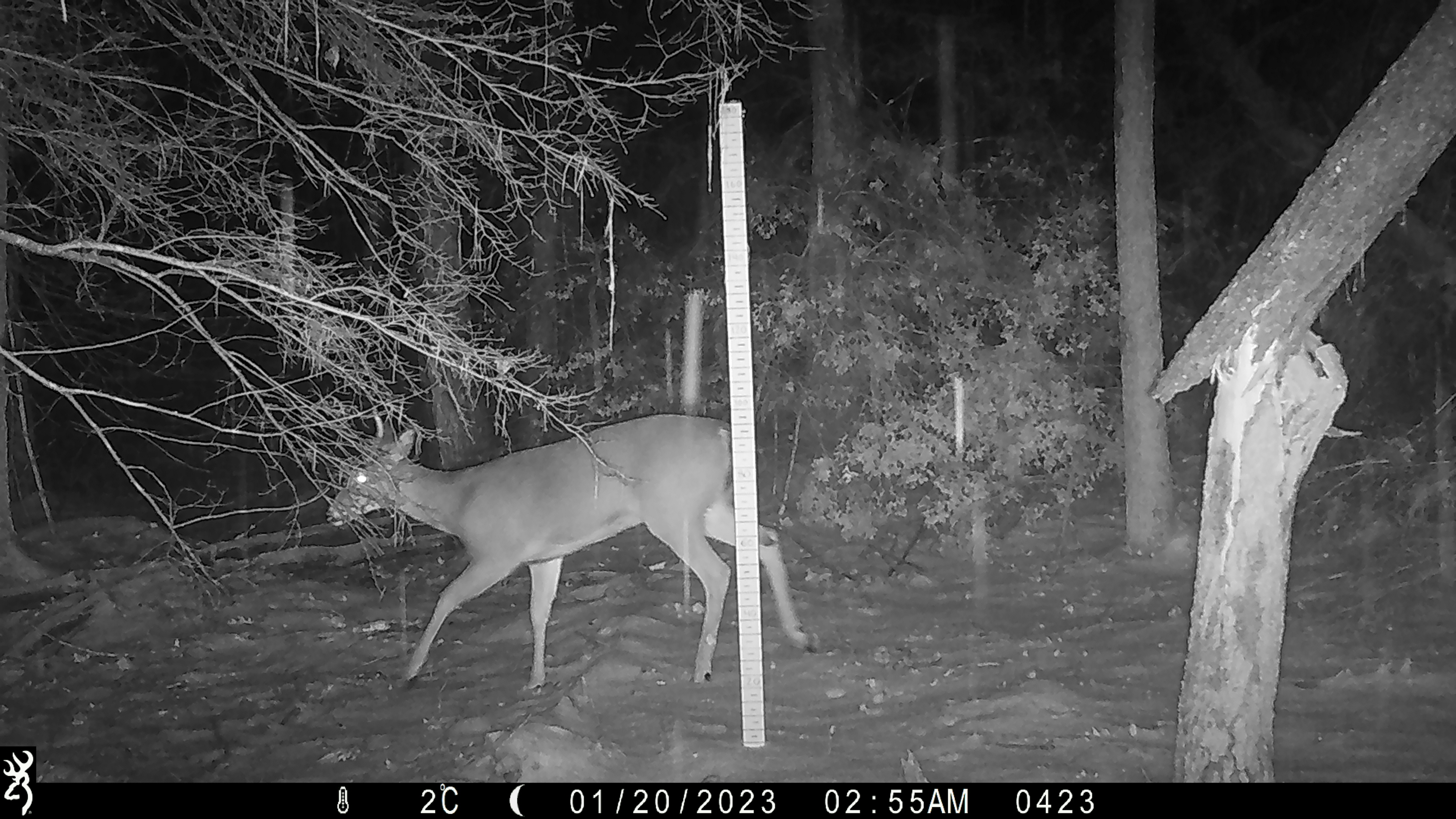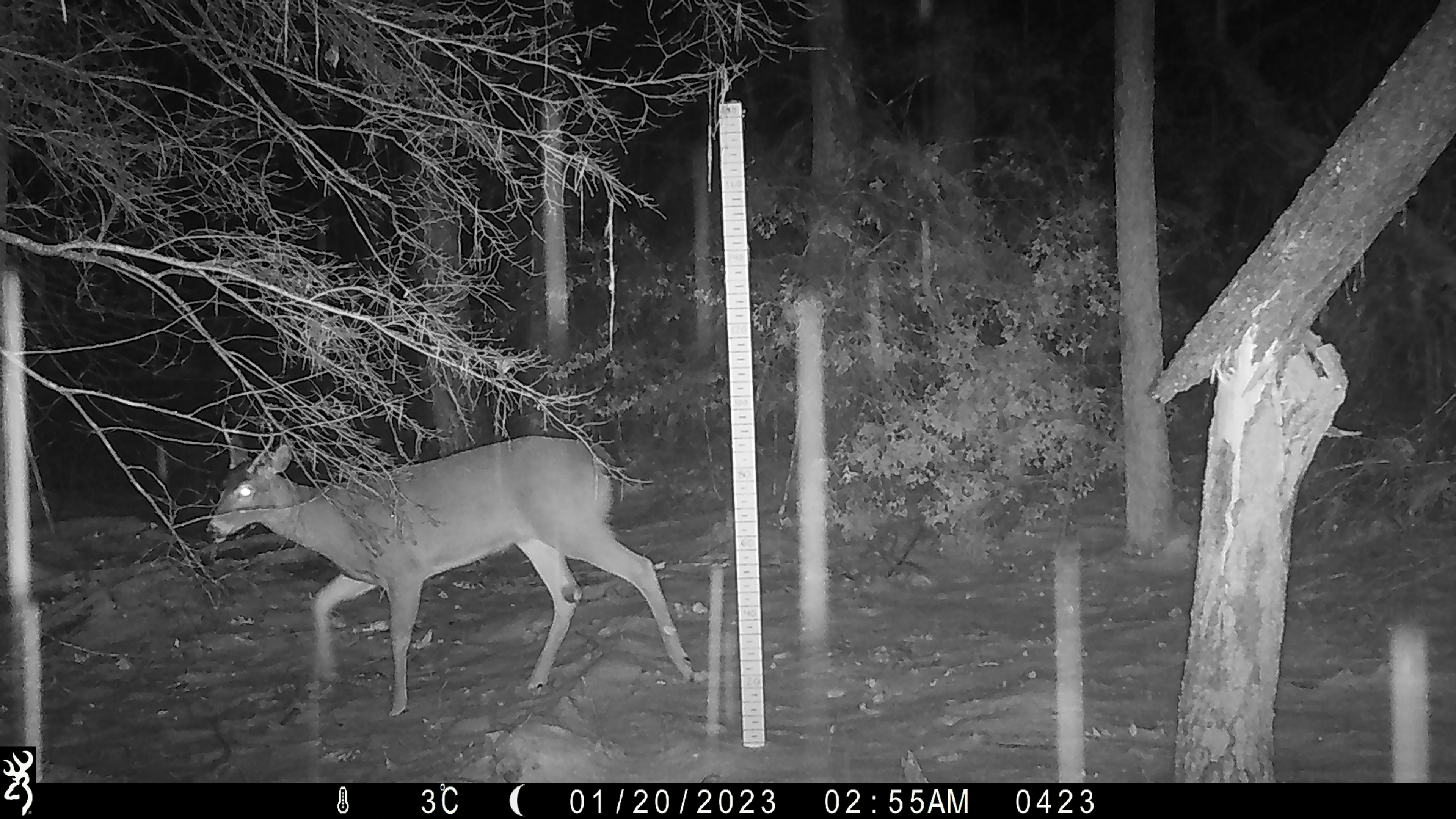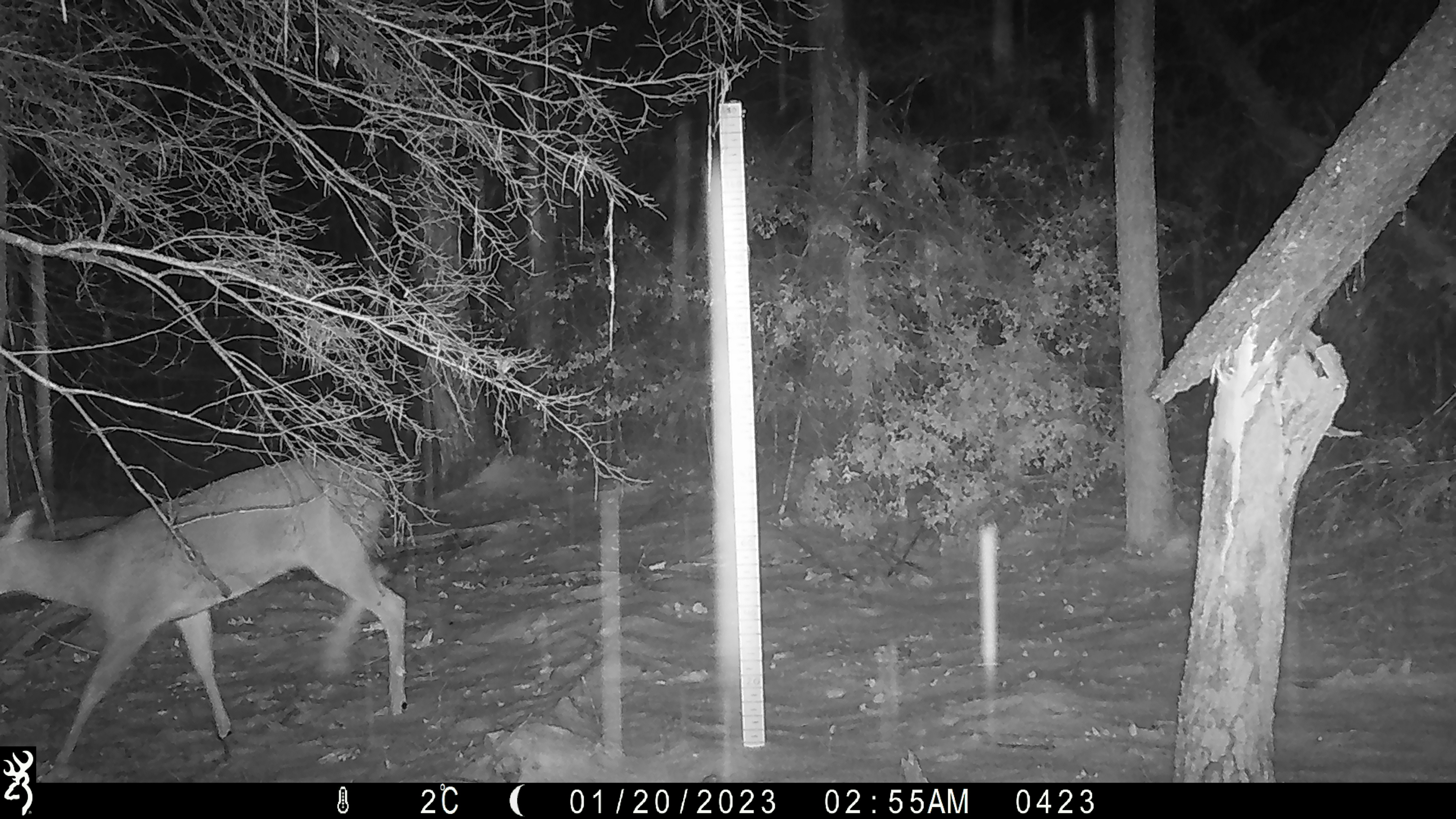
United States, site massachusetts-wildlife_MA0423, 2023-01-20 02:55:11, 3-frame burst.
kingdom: Animalia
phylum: Chordata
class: Mammalia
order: Artiodactyla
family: Cervidae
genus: Odocoileus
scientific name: Odocoileus virginianus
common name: white-tailed deer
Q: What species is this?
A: White-tailed deer (Odocoileus virginianus).